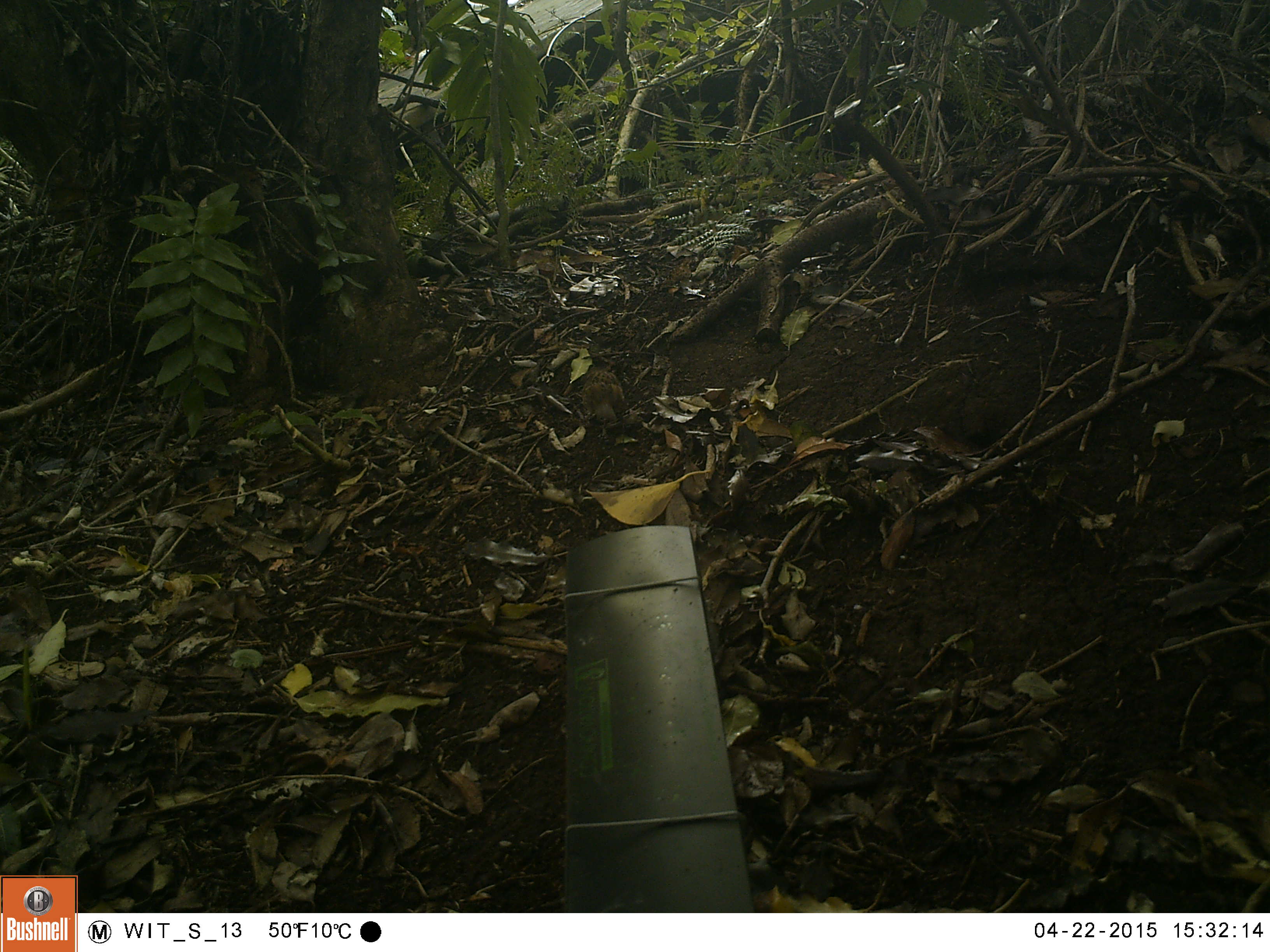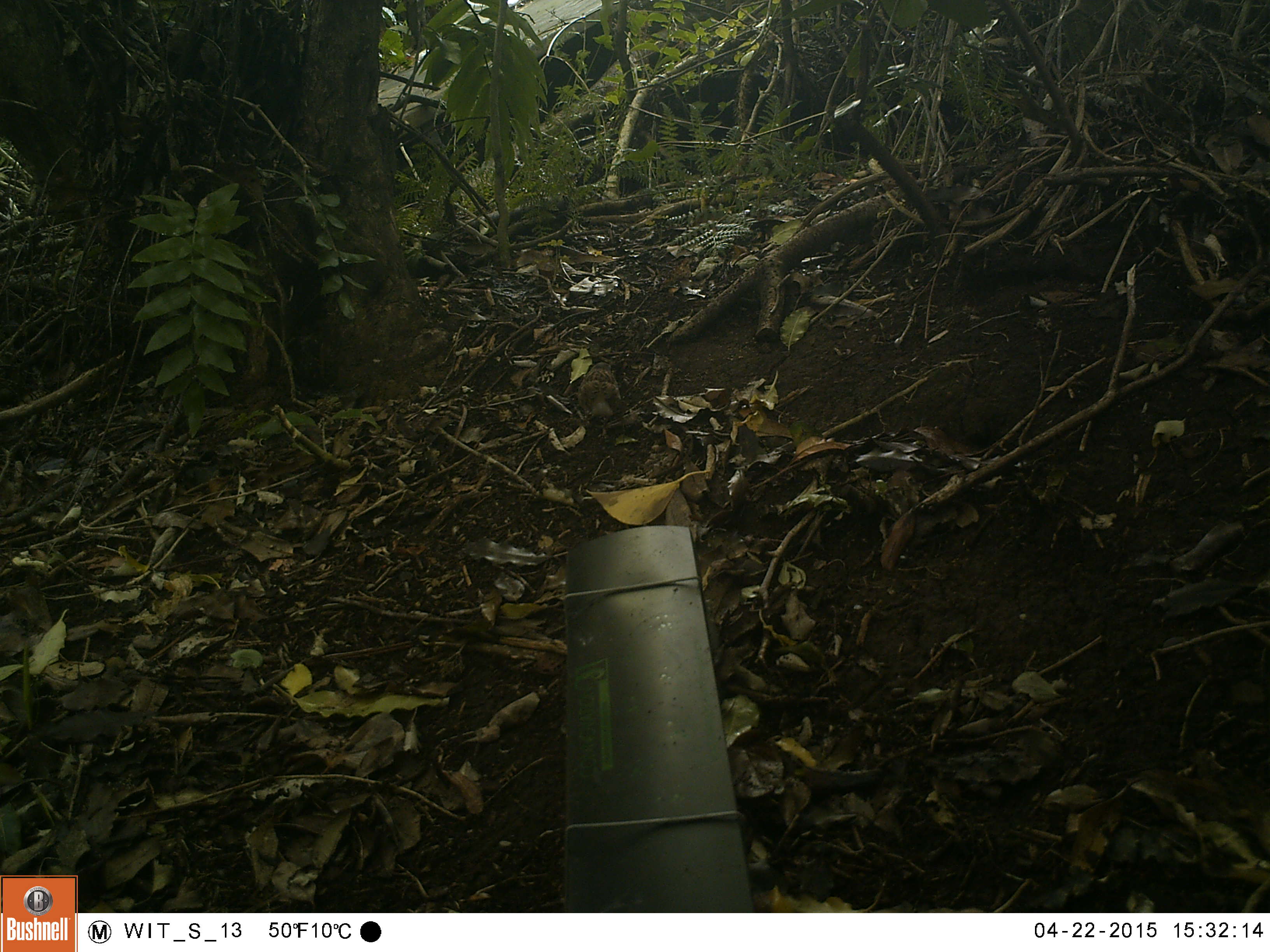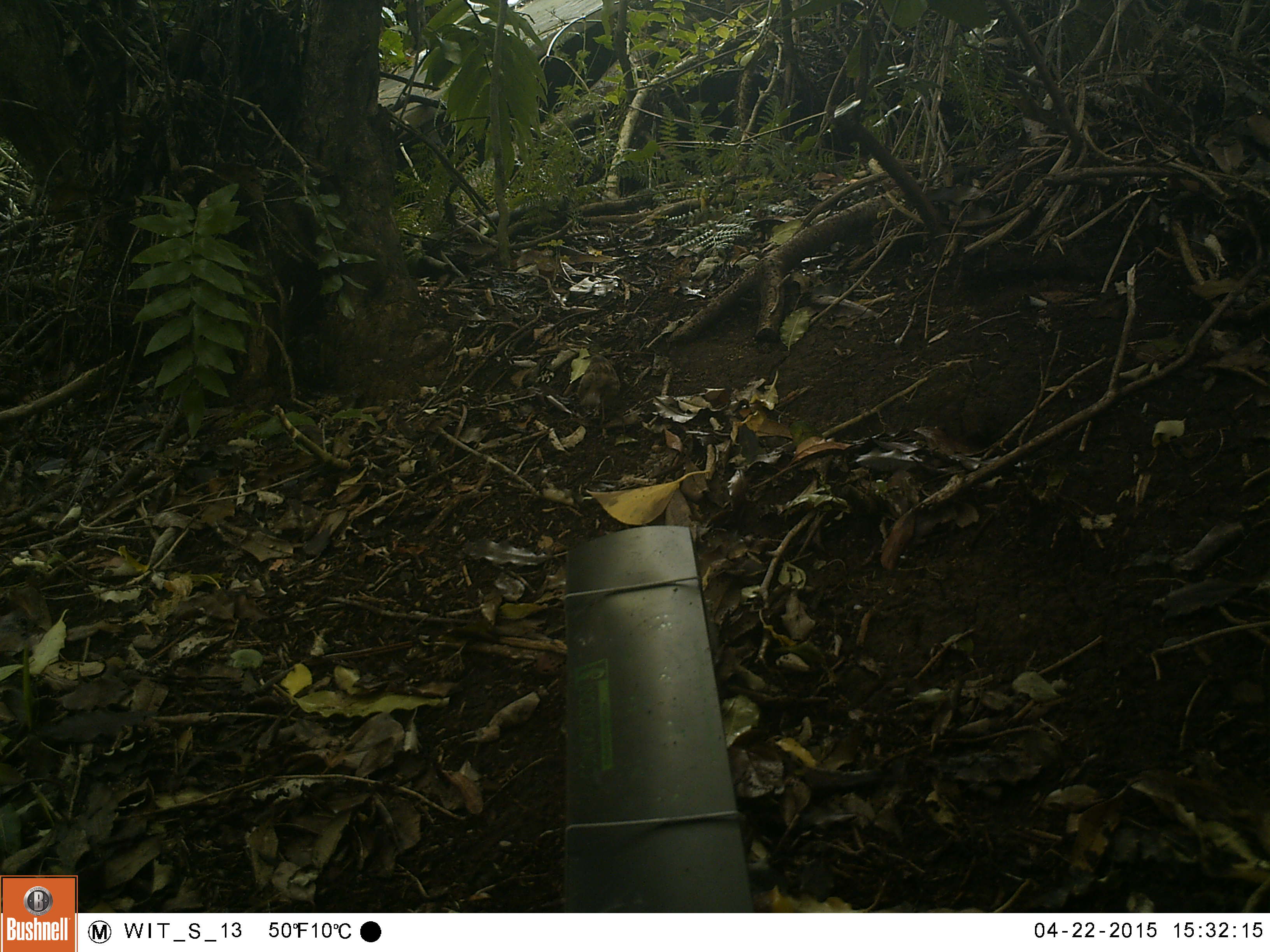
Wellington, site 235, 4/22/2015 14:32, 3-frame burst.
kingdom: Animalia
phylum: Chordata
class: Aves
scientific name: Aves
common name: bird